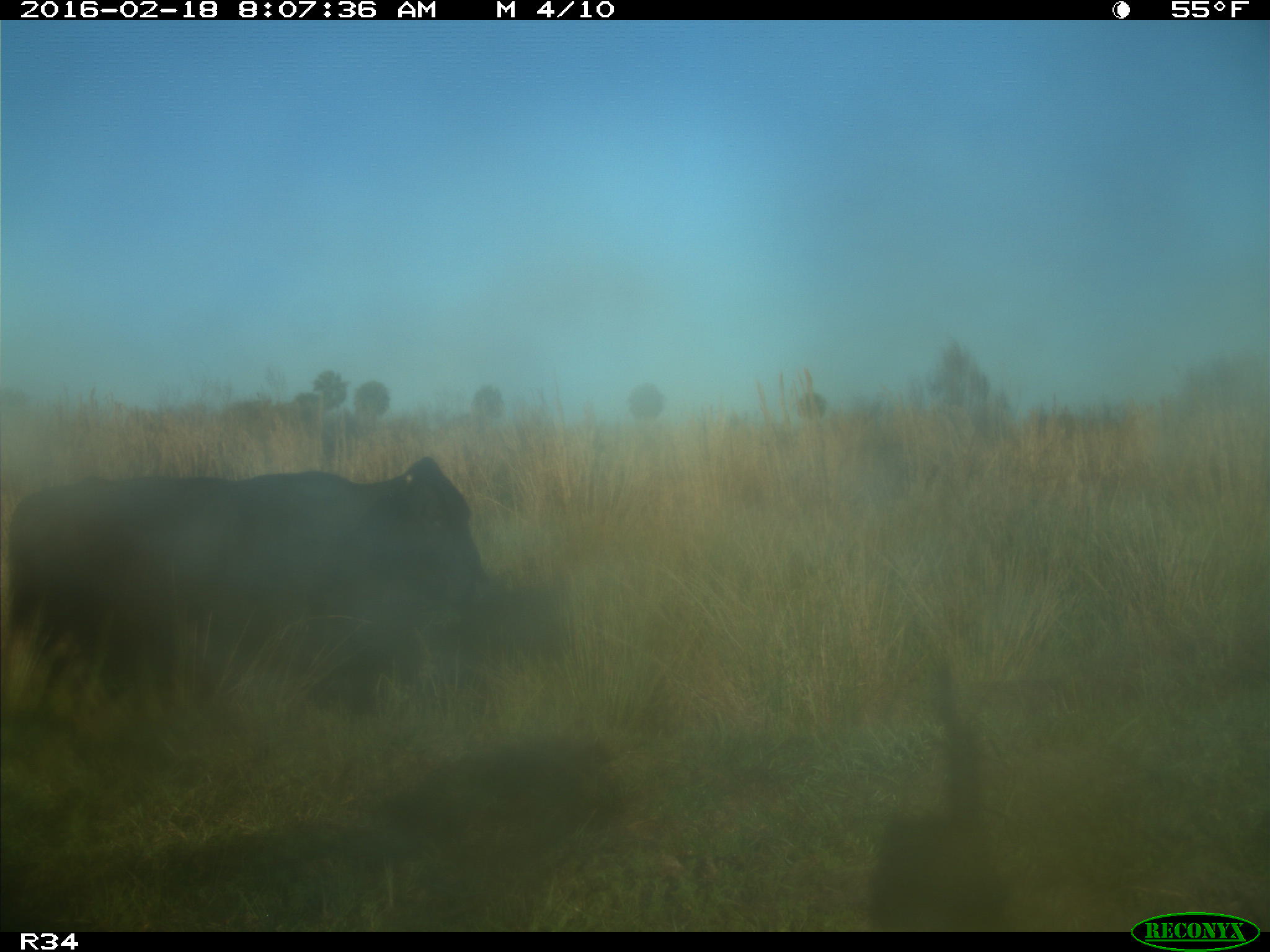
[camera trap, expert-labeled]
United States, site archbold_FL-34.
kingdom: Animalia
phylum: Chordata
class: Mammalia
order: Artiodactyla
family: Bovidae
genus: Bos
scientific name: Bos taurus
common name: domestic cow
Bos taurus (domestic cow).